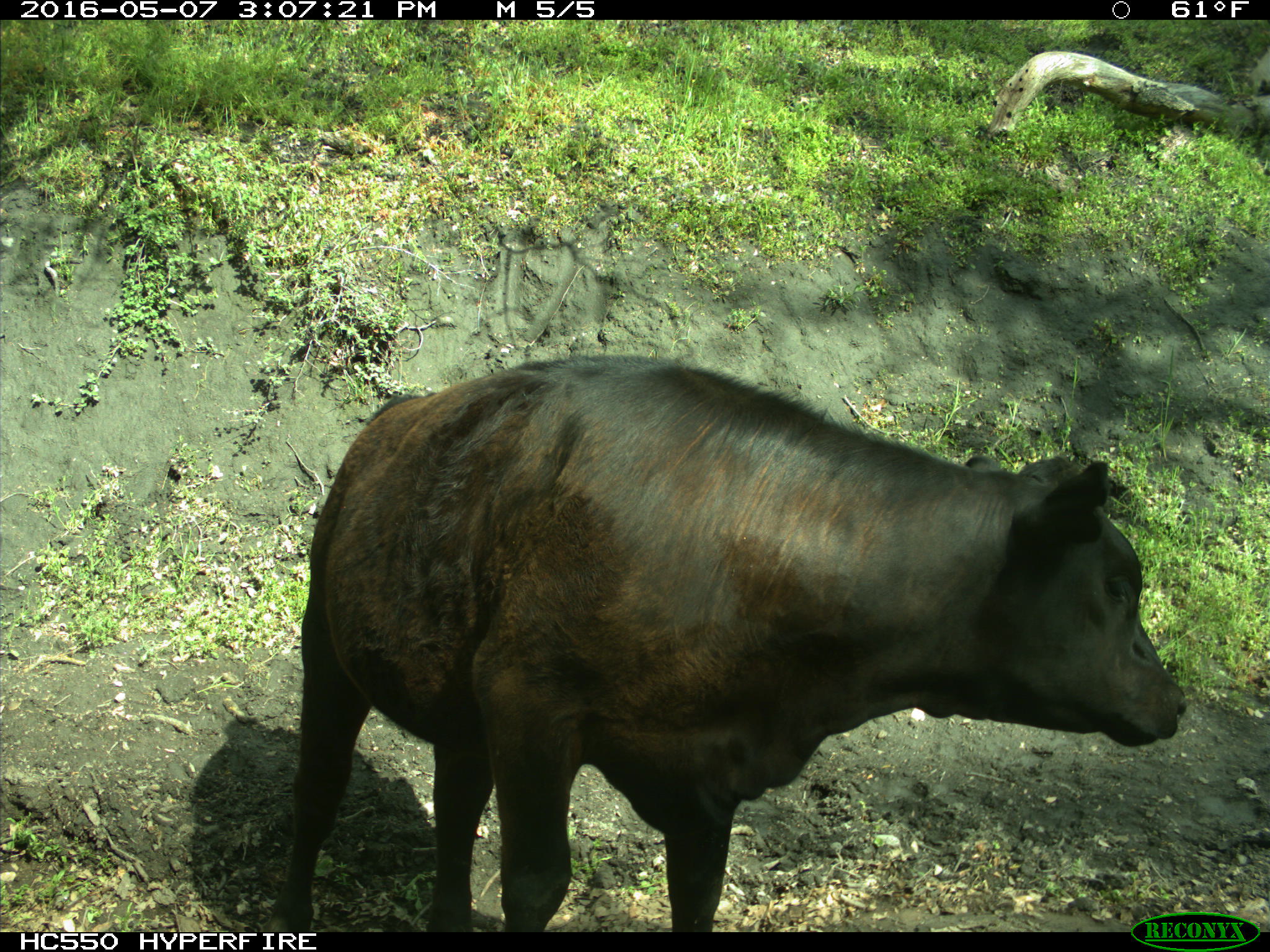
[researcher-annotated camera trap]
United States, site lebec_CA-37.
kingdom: Animalia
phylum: Chordata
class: Mammalia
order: Artiodactyla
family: Bovidae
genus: Bos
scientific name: Bos taurus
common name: domestic cow